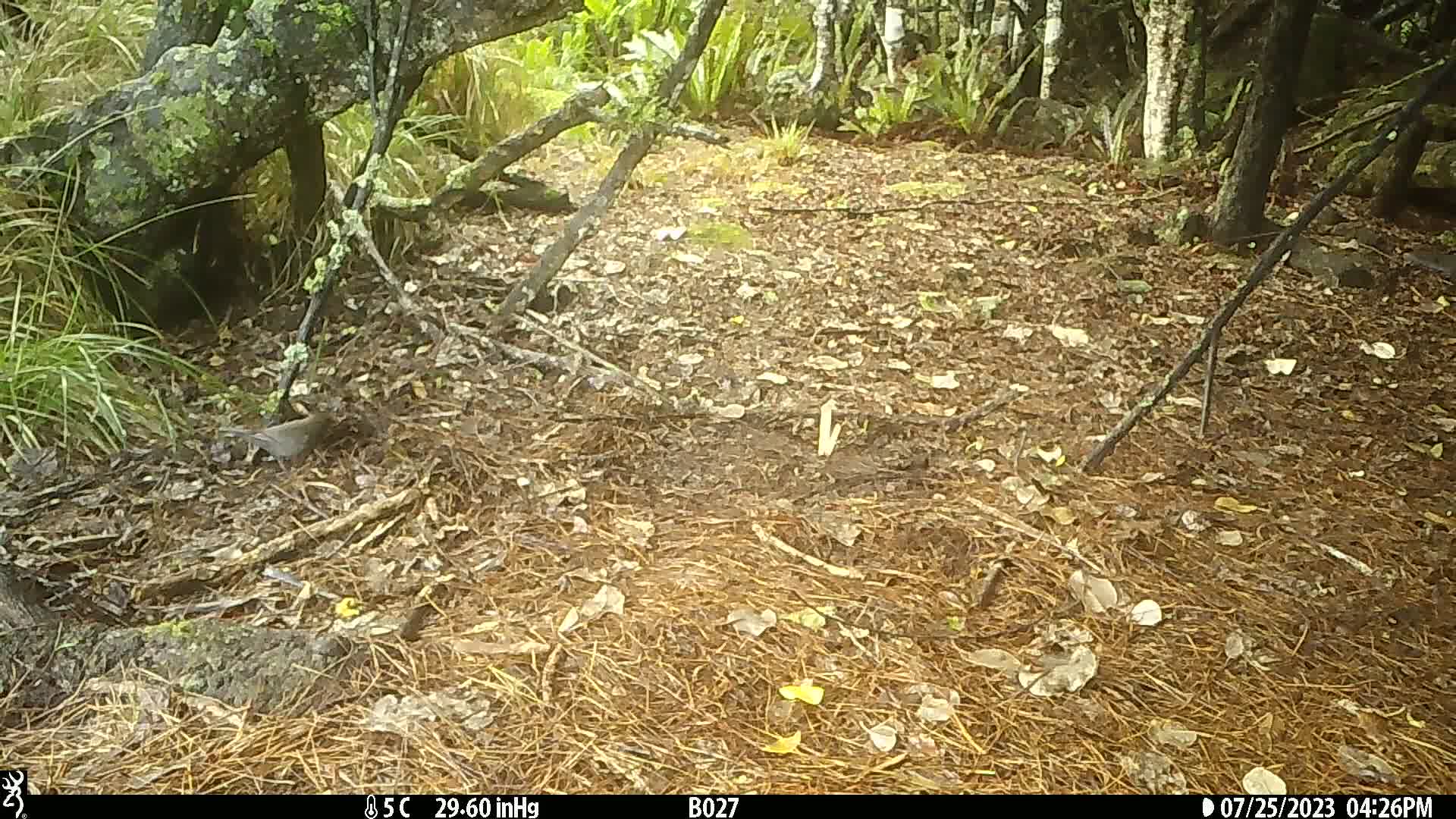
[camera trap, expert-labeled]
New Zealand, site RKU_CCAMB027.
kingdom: Animalia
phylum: Chordata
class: Aves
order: Passeriformes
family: Turdidae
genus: Turdus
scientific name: Turdus merula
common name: eurasian blackbird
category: blackbird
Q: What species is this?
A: Blackbird (eurasian blackbird) (Turdus merula).